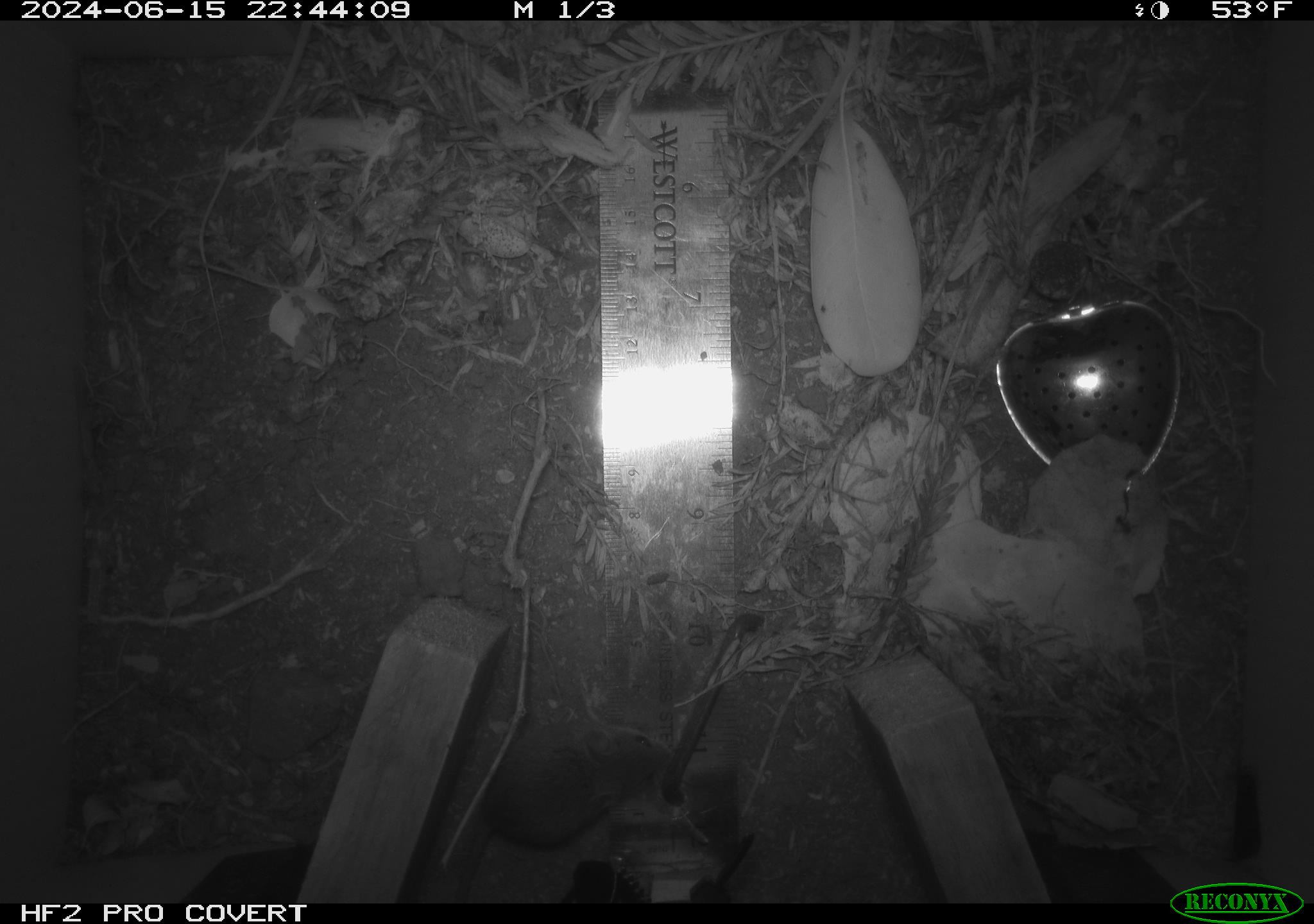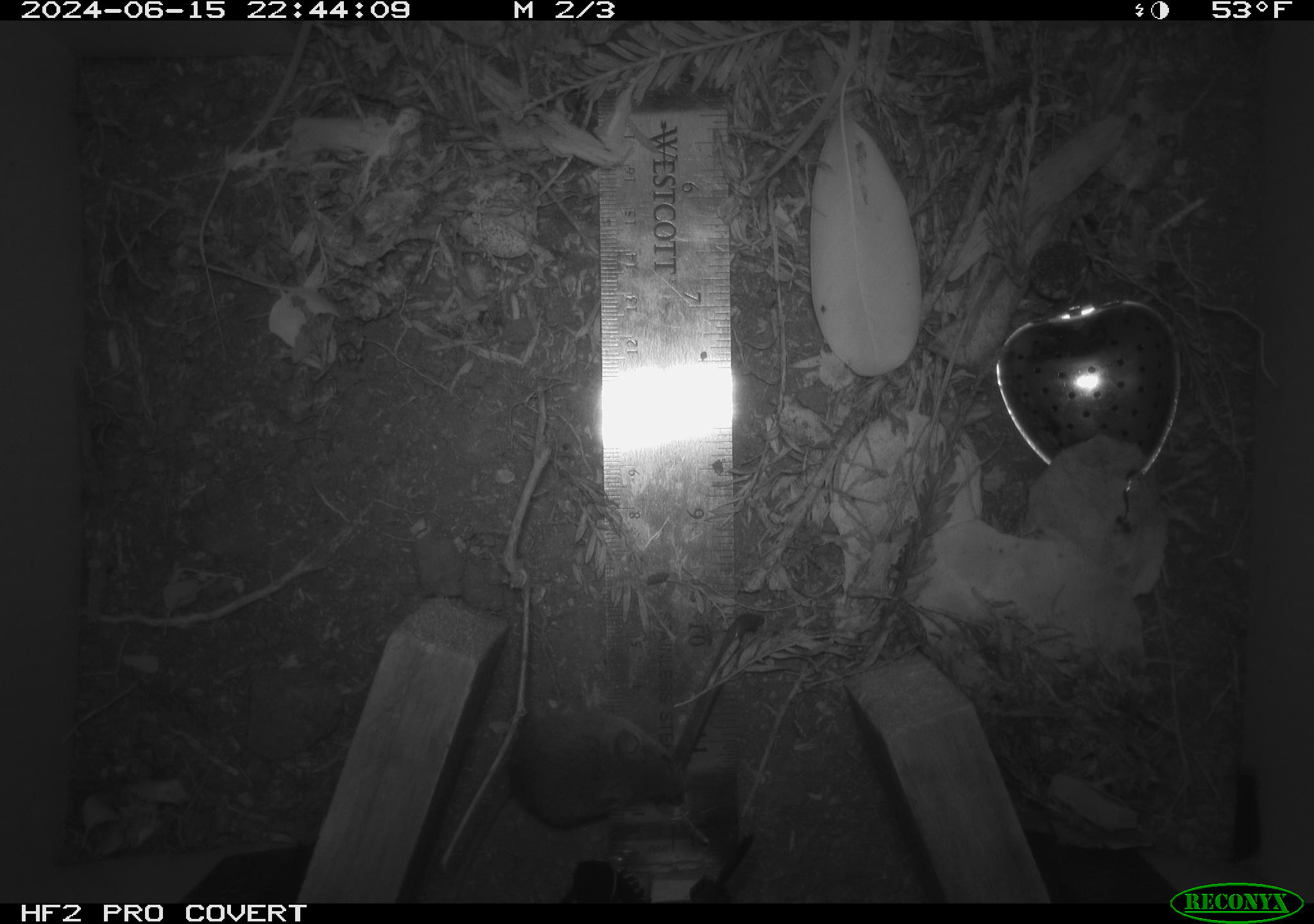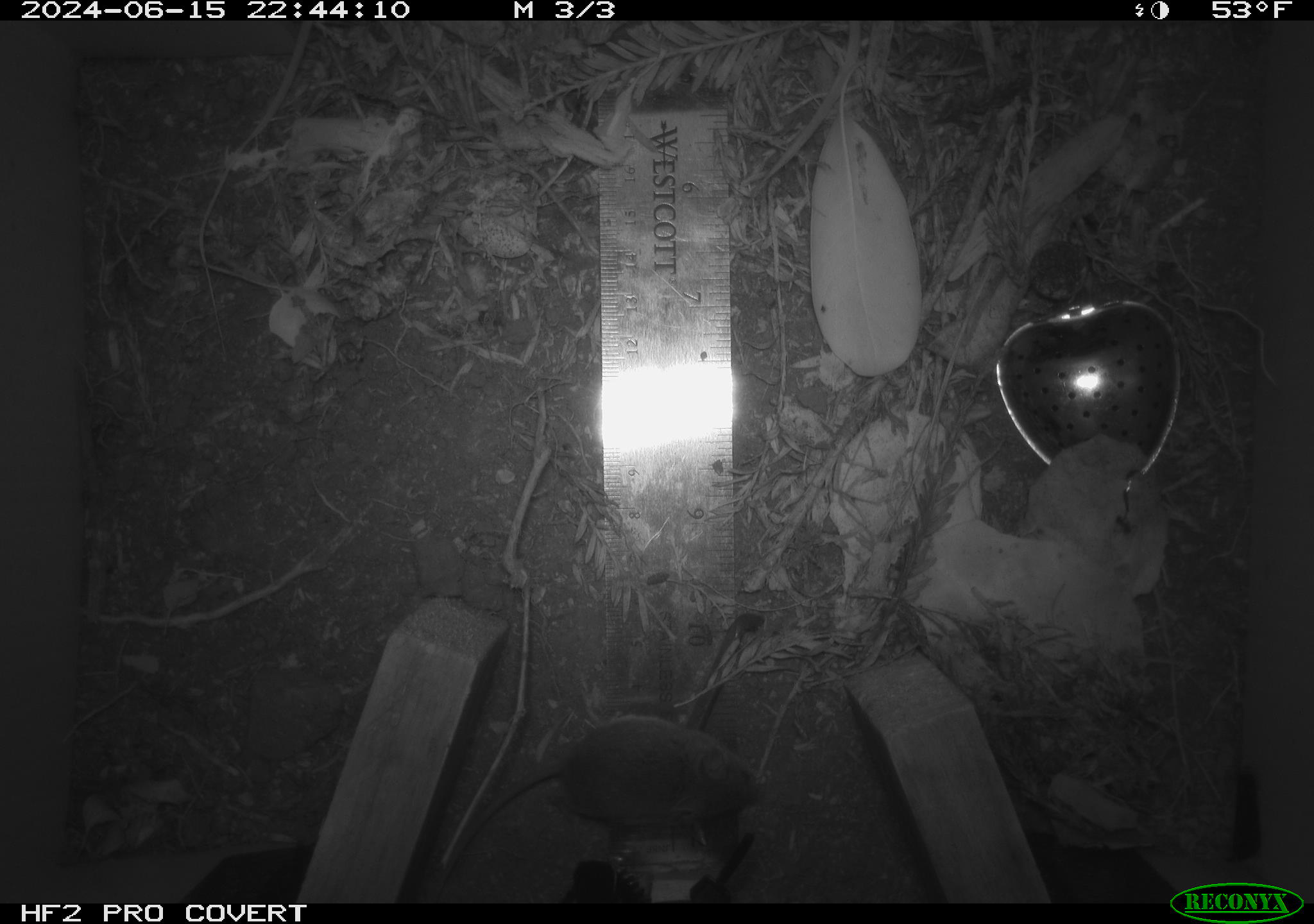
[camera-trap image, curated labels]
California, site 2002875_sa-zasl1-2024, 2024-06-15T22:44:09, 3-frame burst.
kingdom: Animalia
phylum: Chordata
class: Mammalia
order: Rodentia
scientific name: Rodentia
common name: mouse species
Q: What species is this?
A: Mouse species (Rodentia).